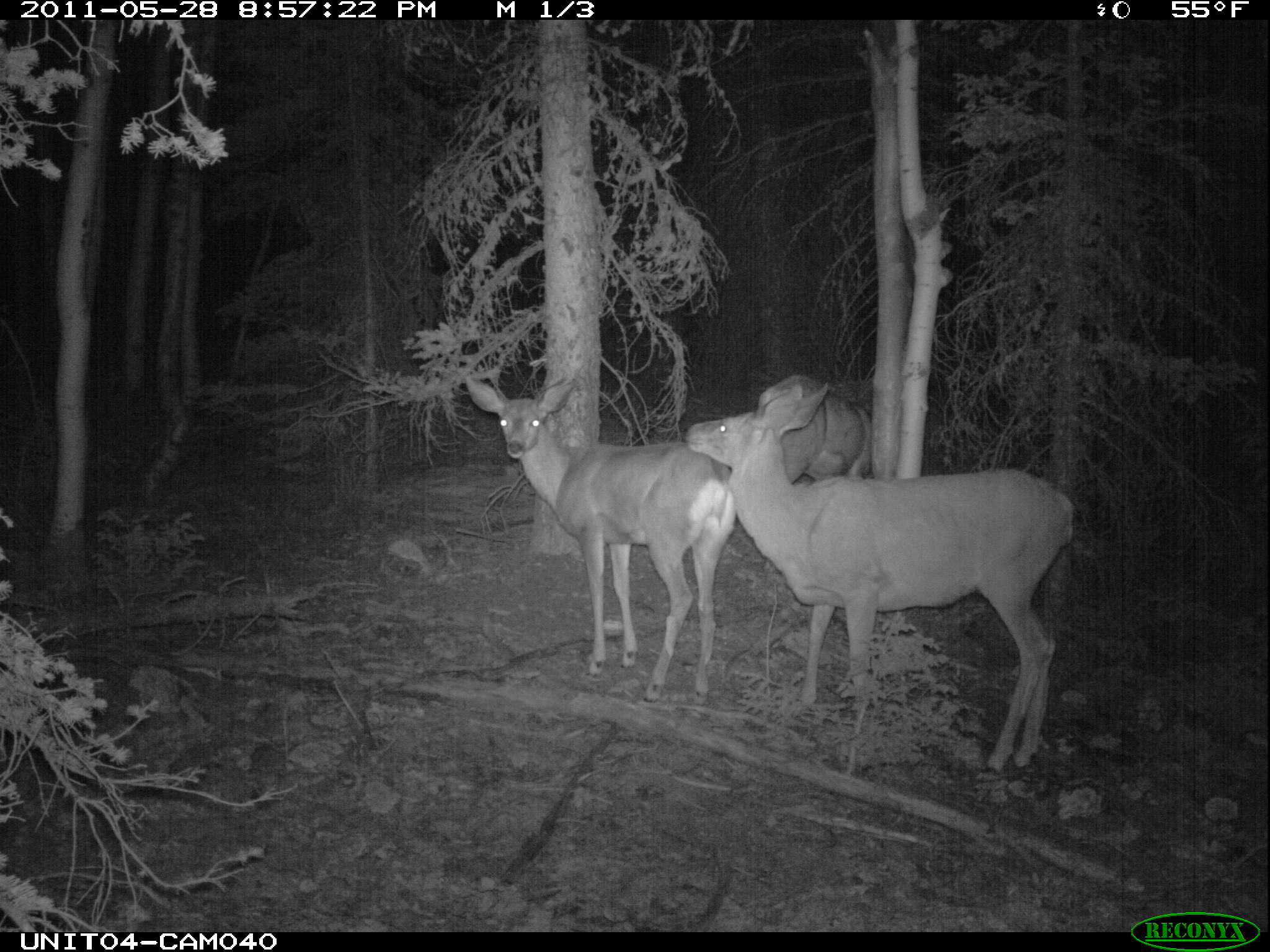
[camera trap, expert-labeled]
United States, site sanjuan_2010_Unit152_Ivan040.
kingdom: Animalia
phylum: Chordata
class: Mammalia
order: Artiodactyla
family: Cervidae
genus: Odocoileus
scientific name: Odocoileus hemionus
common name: mule deer